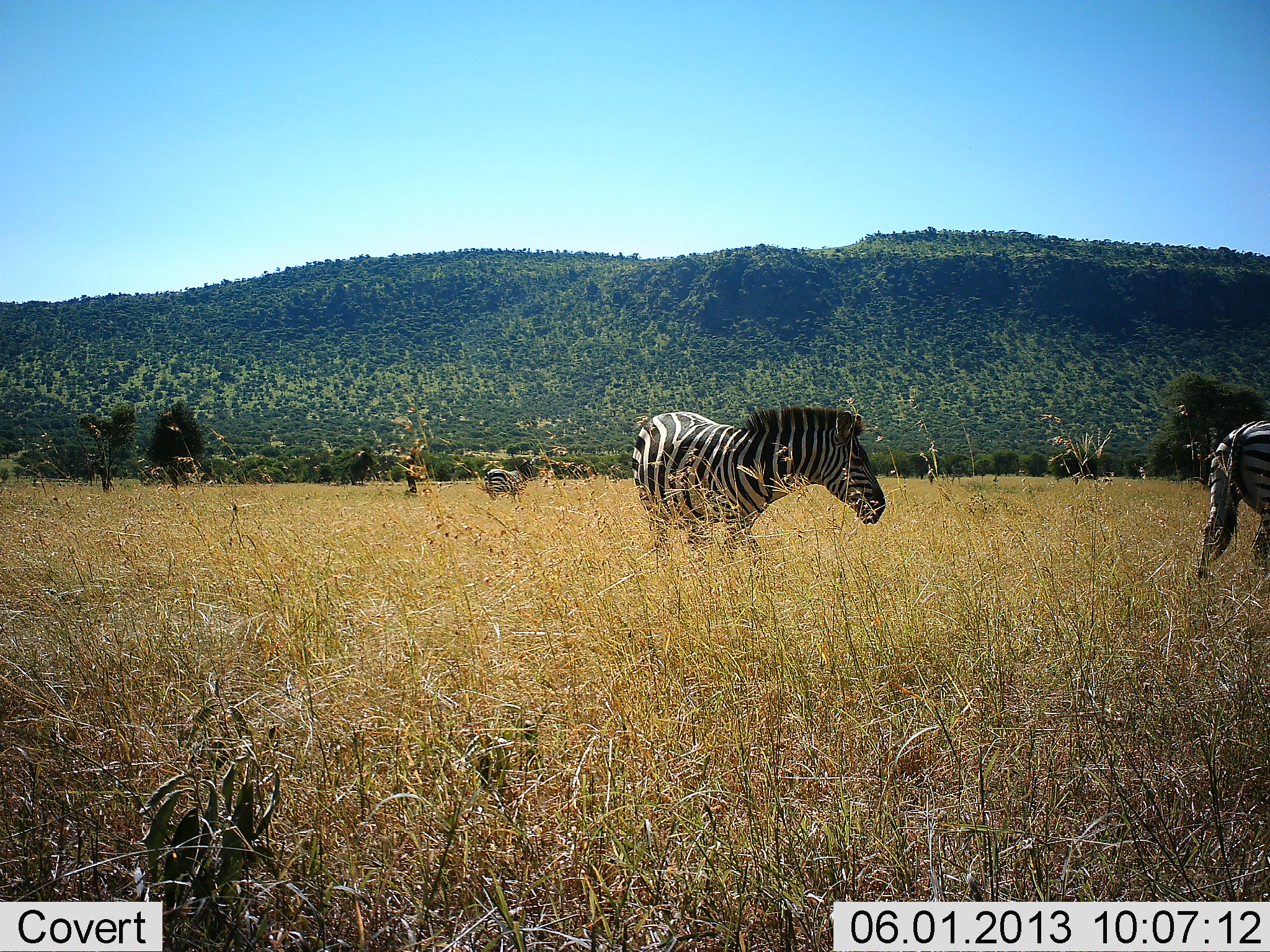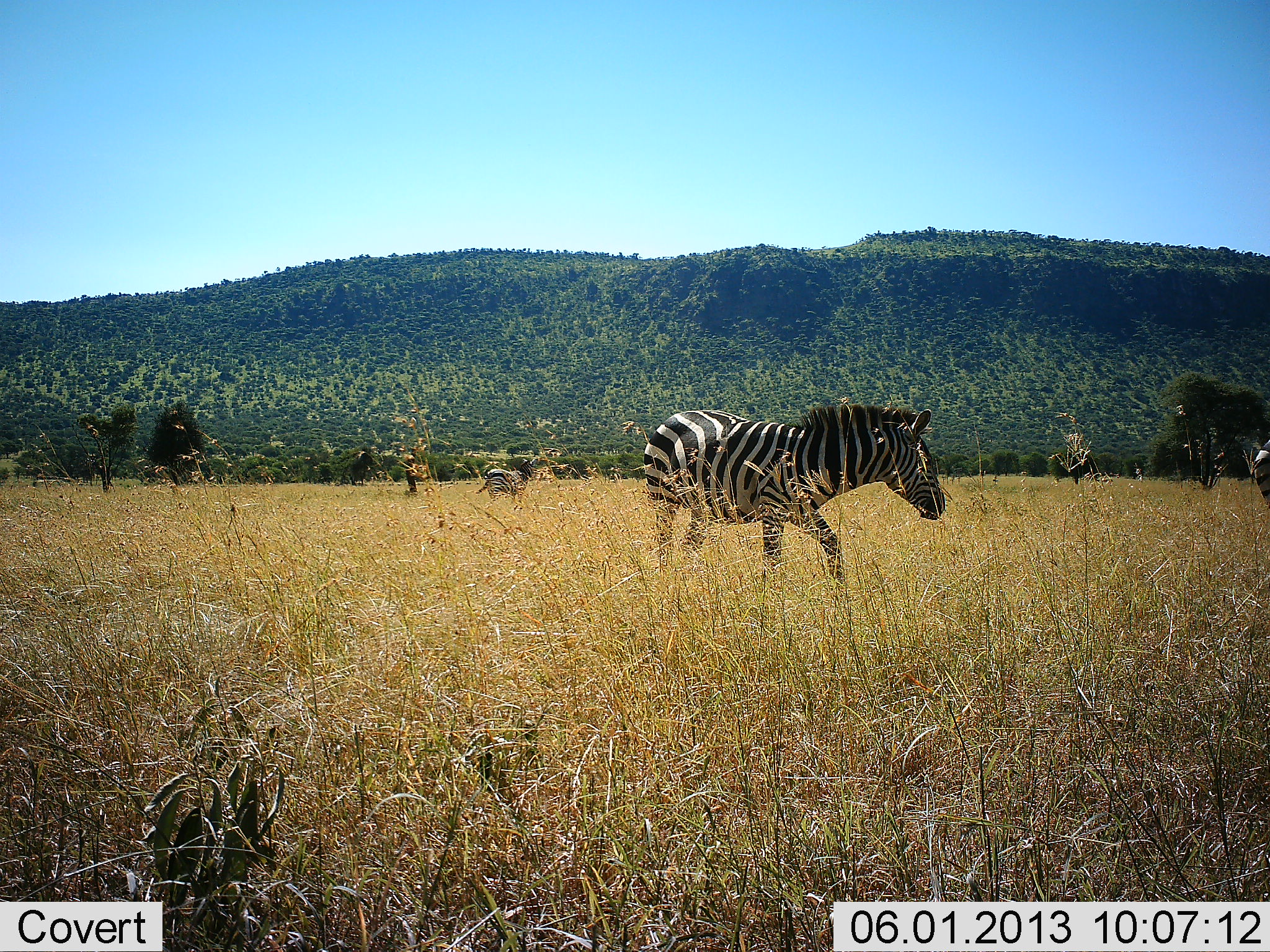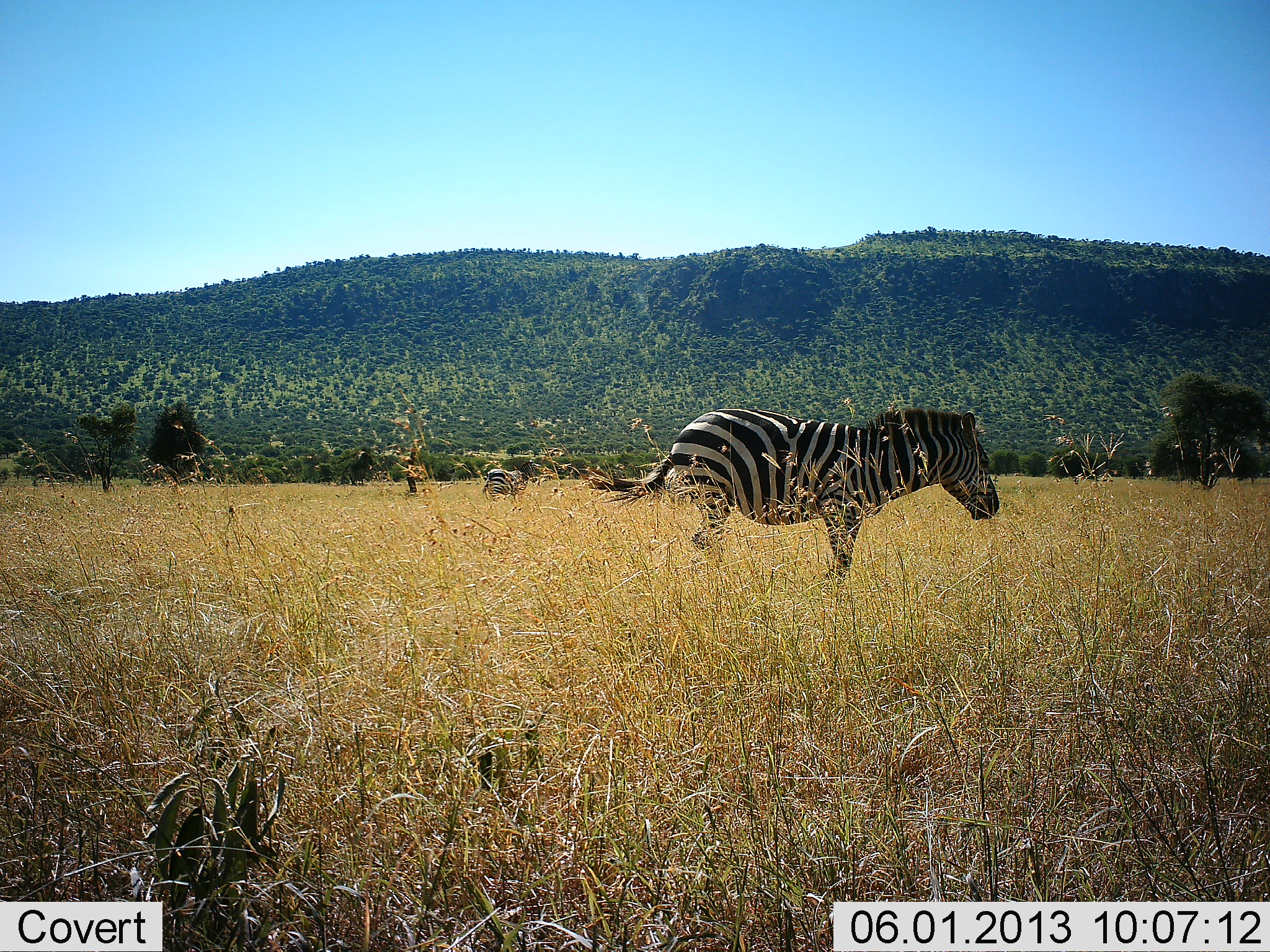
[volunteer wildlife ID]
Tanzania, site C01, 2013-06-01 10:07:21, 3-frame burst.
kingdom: Animalia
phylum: Chordata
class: Mammalia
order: Perissodactyla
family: Equidae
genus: Equus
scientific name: Equus quagga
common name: plains zebra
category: zebra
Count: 3.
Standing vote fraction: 42%.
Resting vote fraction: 0%.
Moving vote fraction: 100%.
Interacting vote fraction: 0%.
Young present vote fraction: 0%.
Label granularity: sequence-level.